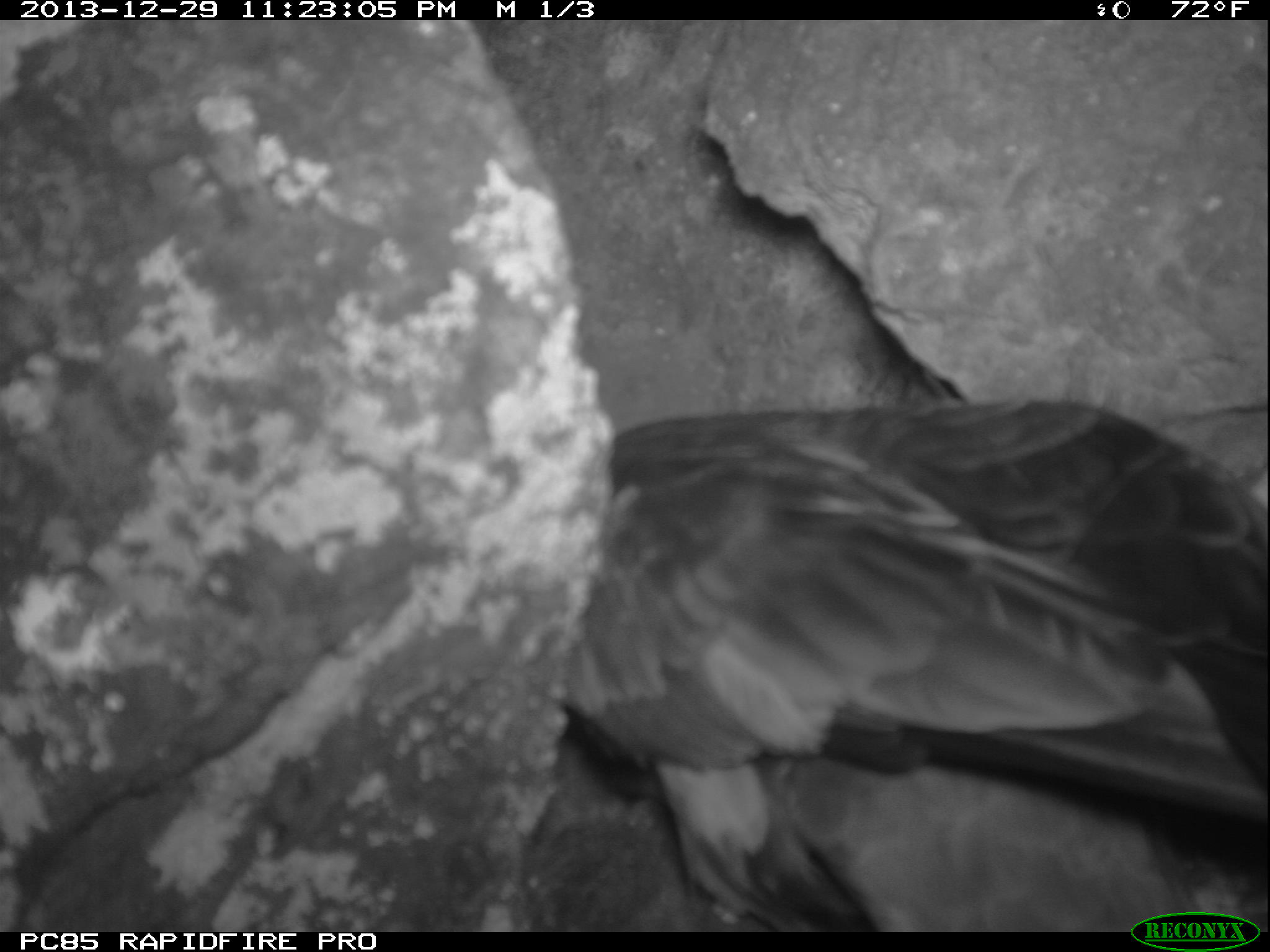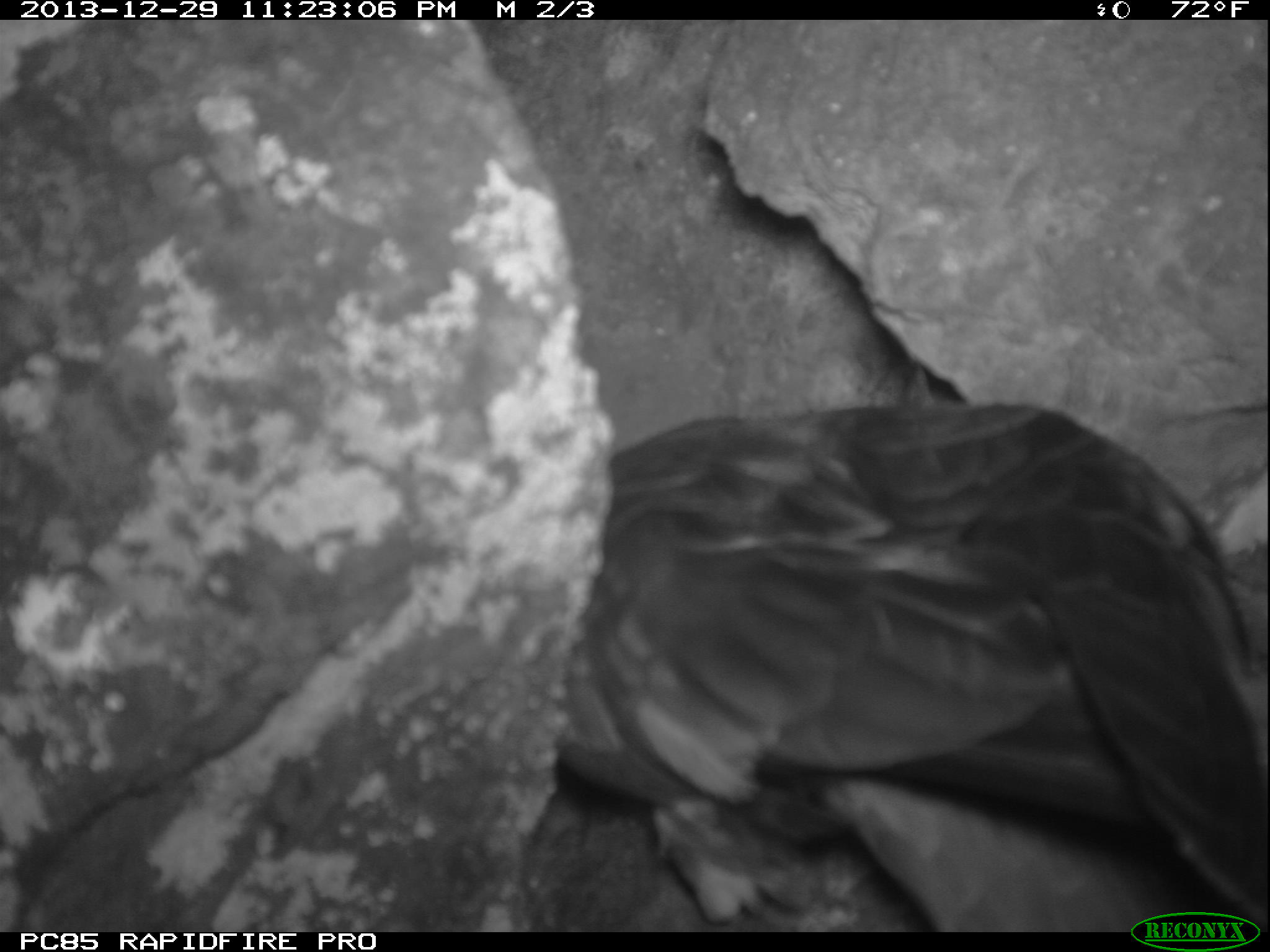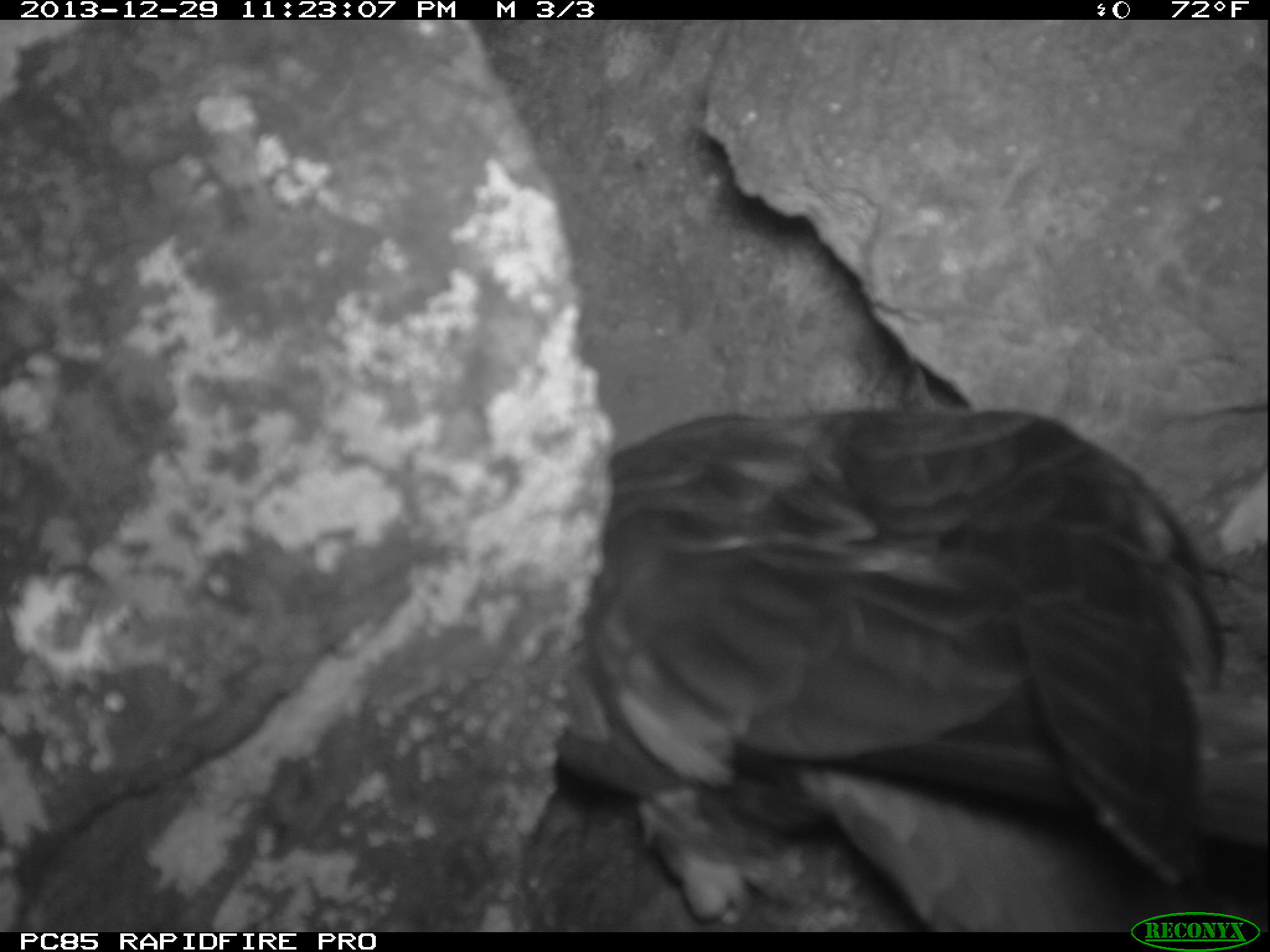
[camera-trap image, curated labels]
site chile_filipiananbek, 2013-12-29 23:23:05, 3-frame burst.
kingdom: Animalia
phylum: Chordata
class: Aves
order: Procellariiformes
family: Procellariidae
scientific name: Procellariidae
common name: petrel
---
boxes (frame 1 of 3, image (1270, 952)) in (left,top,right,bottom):
petrel: (536,382,1263,931)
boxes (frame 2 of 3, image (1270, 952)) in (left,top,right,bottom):
petrel: (524,385,1270,936)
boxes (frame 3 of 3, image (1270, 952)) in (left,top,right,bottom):
petrel: (531,381,1253,934)